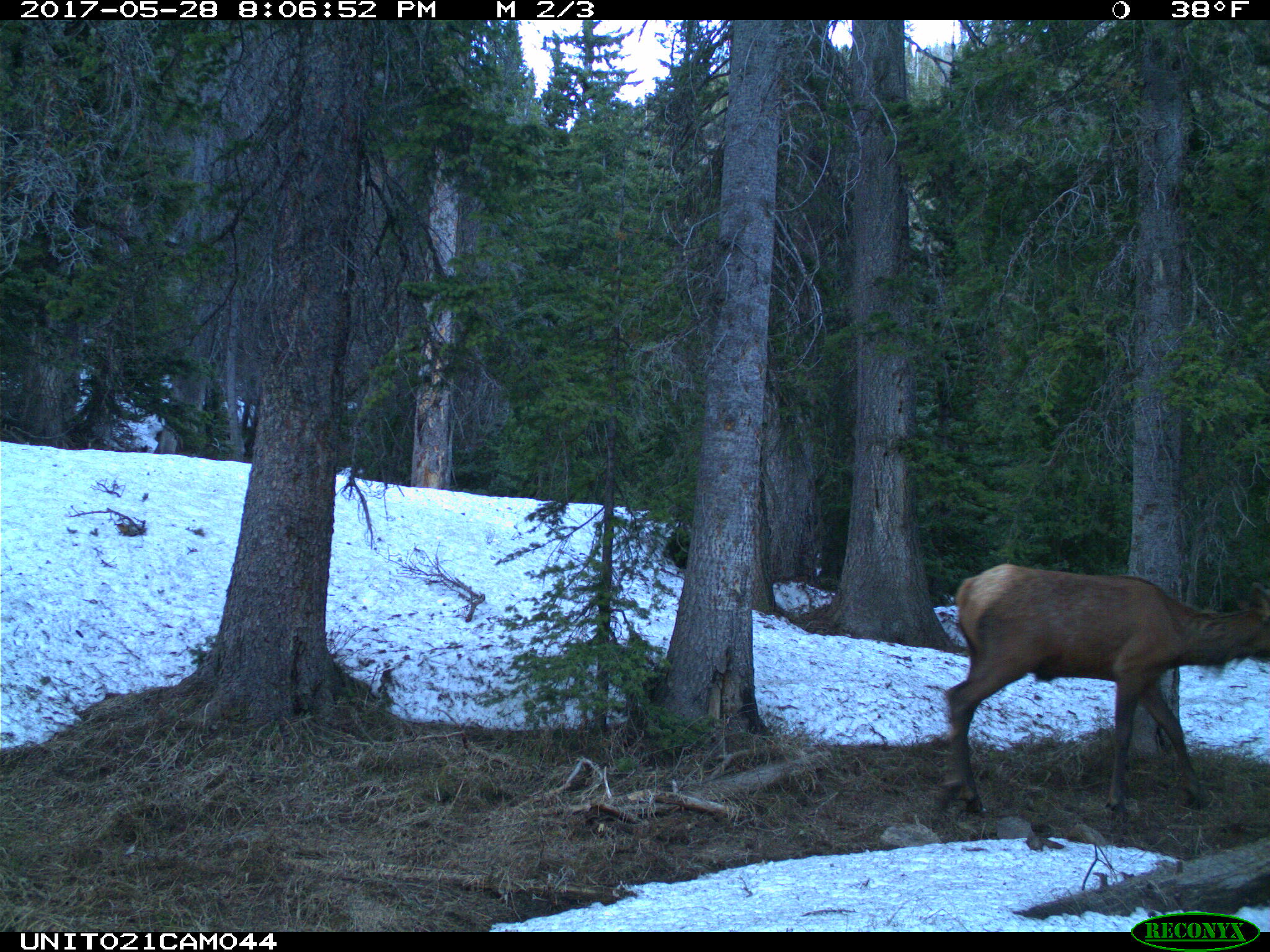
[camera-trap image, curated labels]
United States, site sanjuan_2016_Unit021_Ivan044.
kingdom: Animalia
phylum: Chordata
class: Mammalia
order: Artiodactyla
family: Cervidae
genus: Cervus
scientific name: Cervus elaphus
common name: red deer